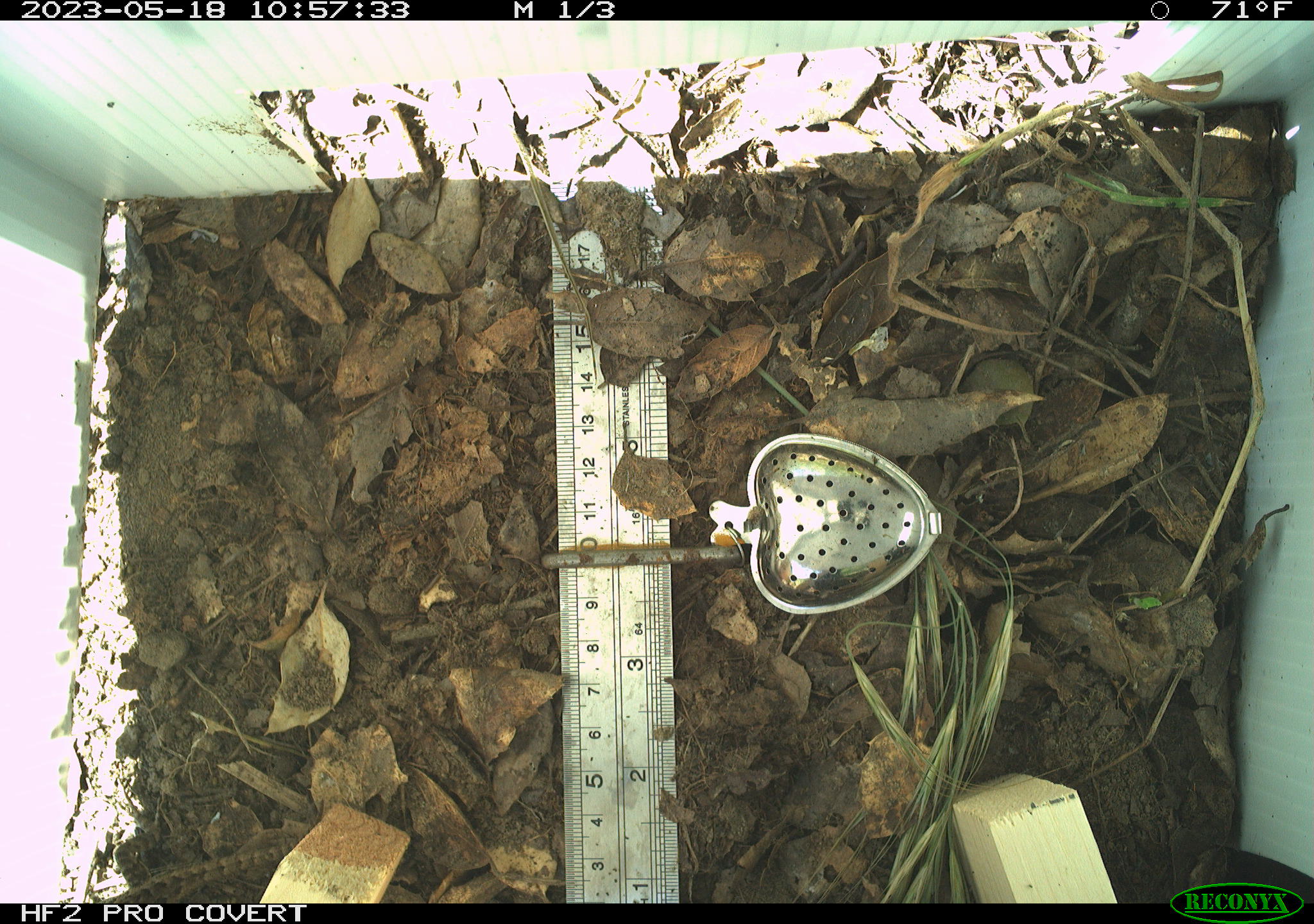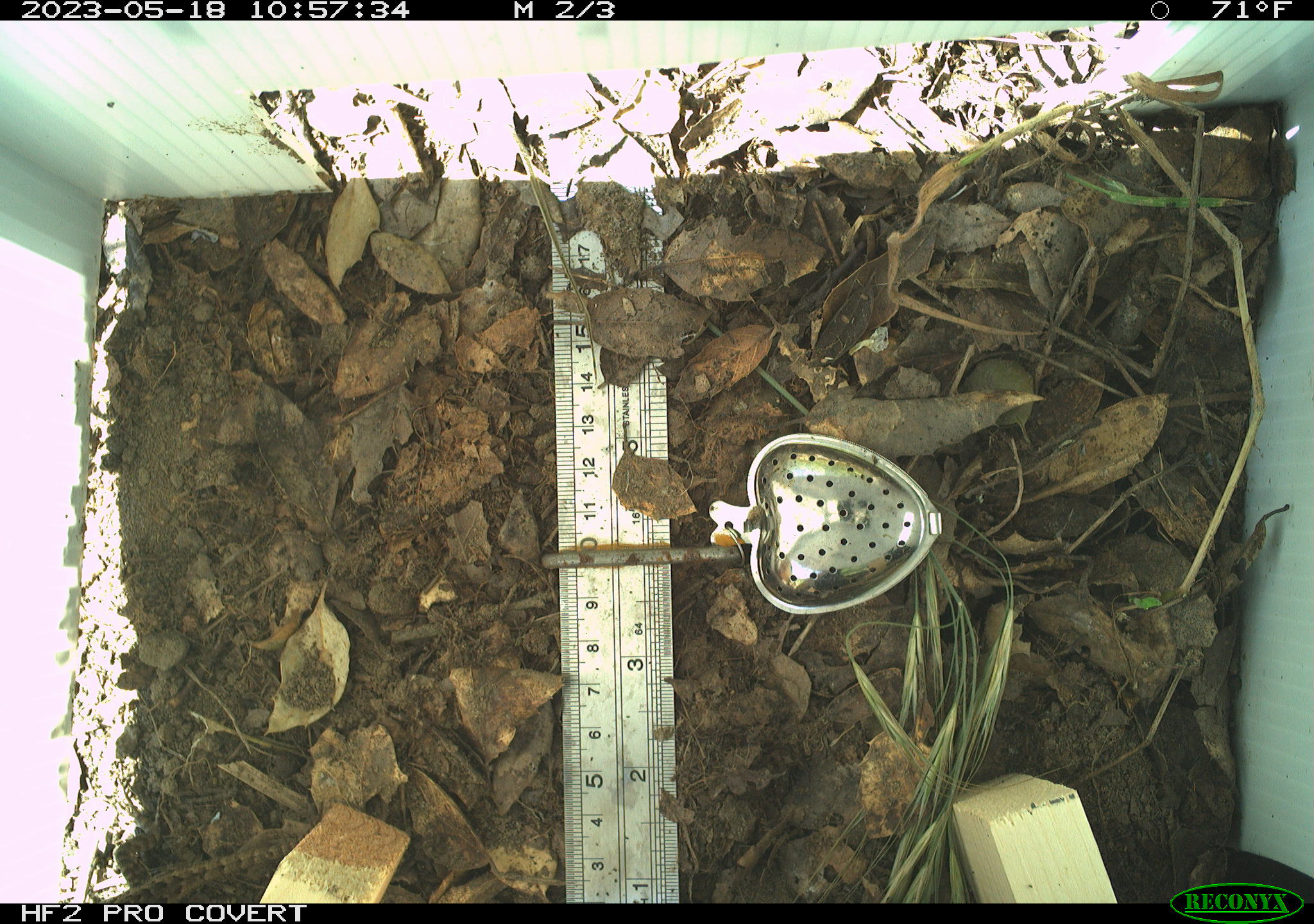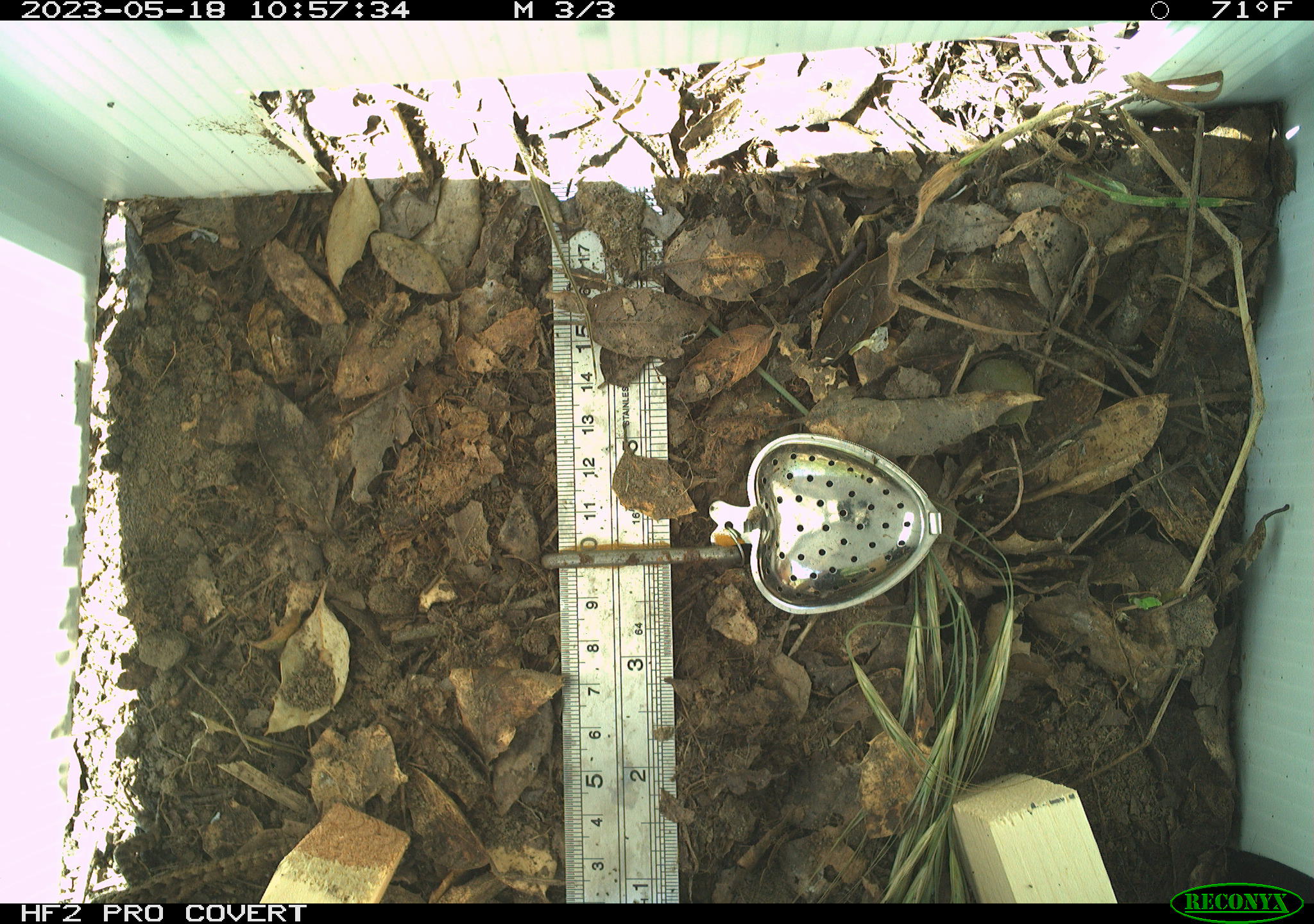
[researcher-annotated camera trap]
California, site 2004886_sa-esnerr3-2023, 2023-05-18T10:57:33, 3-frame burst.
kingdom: Animalia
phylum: Chordata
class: Reptilia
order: Squamata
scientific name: Squamata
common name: lizards and snakes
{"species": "lizards and snakes (Squamata)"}